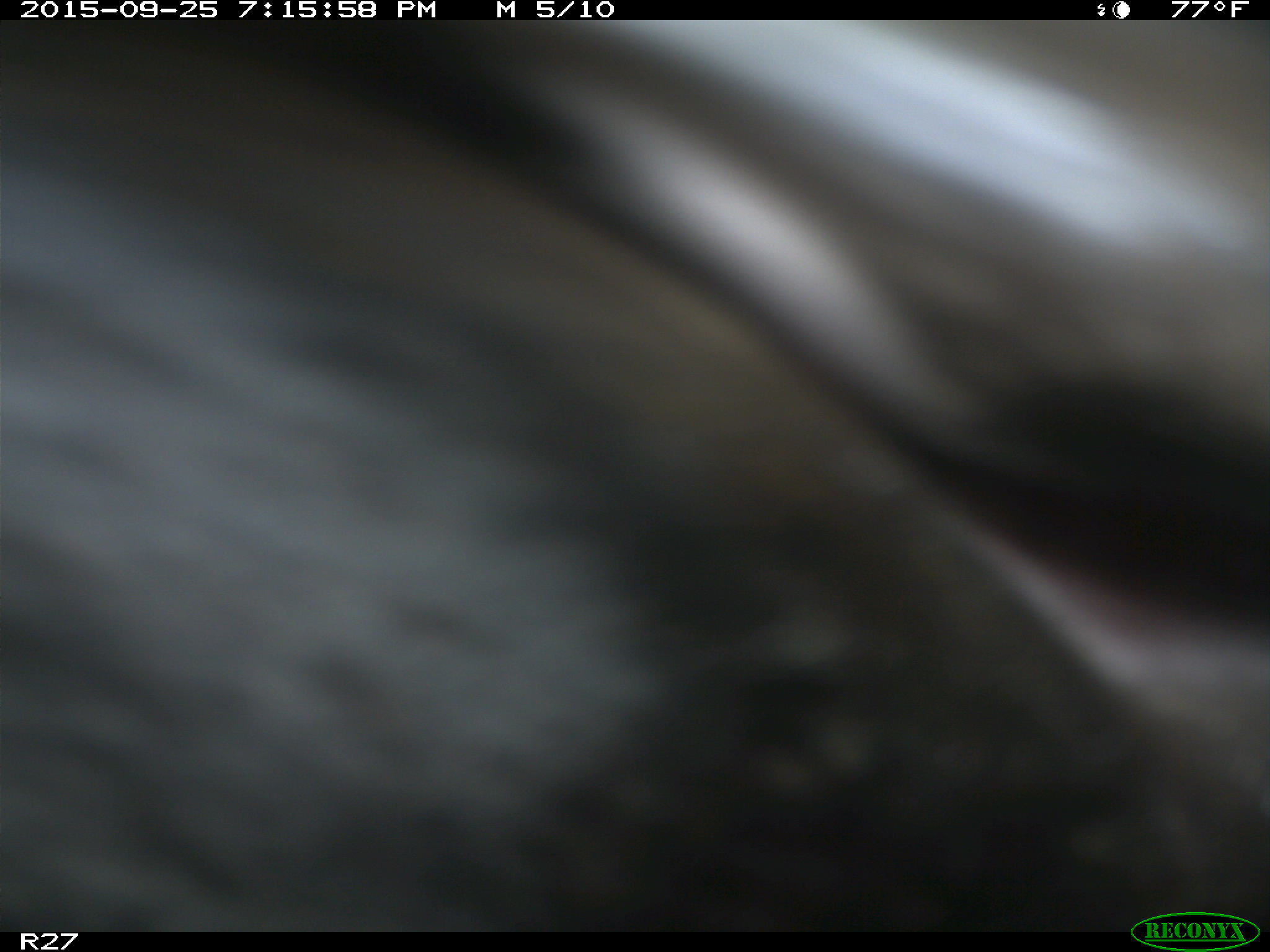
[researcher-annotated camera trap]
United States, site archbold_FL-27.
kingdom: Animalia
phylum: Chordata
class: Mammalia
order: Artiodactyla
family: Bovidae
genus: Bos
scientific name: Bos taurus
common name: domestic cow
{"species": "Bos taurus (domestic cow)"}